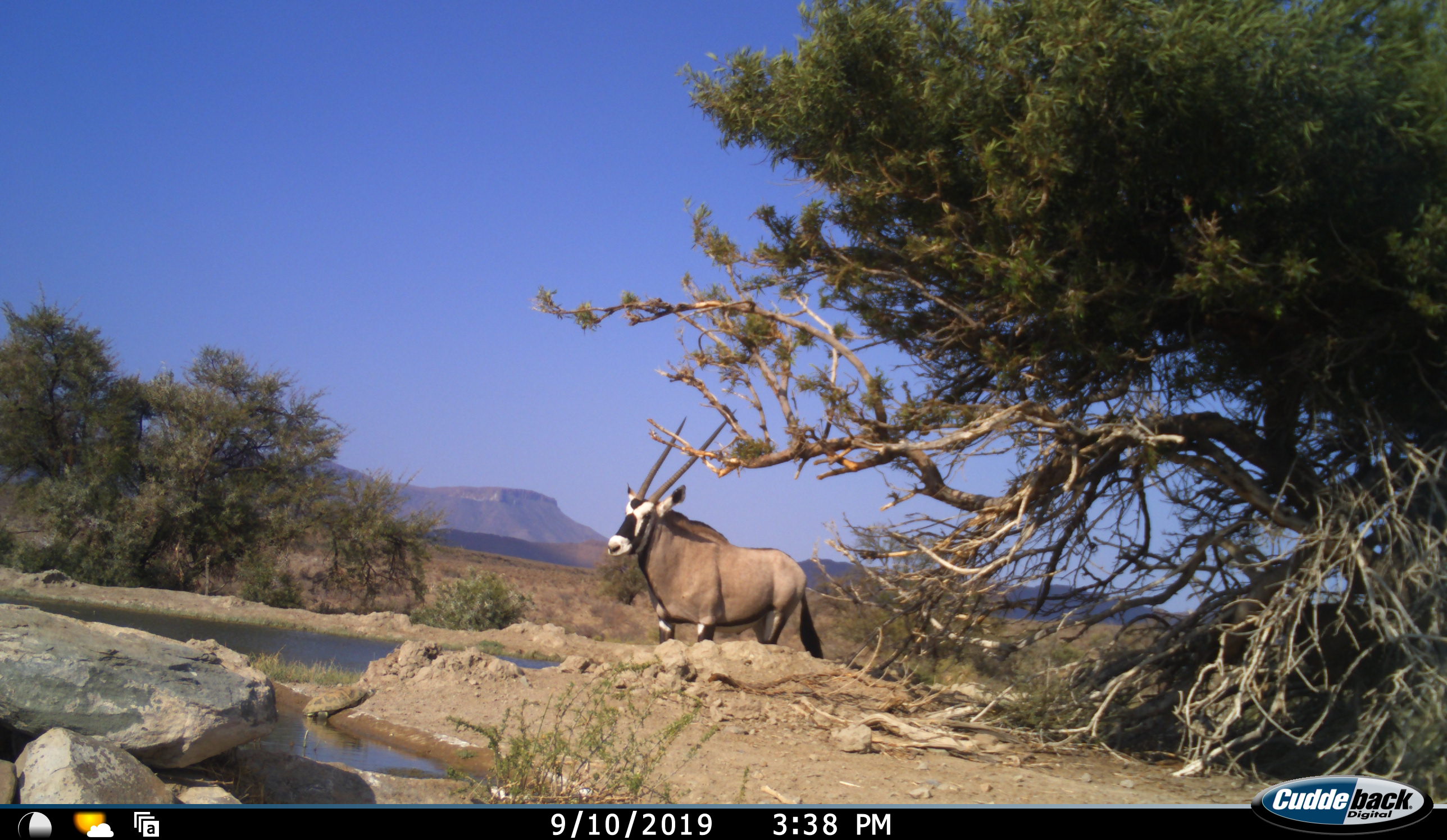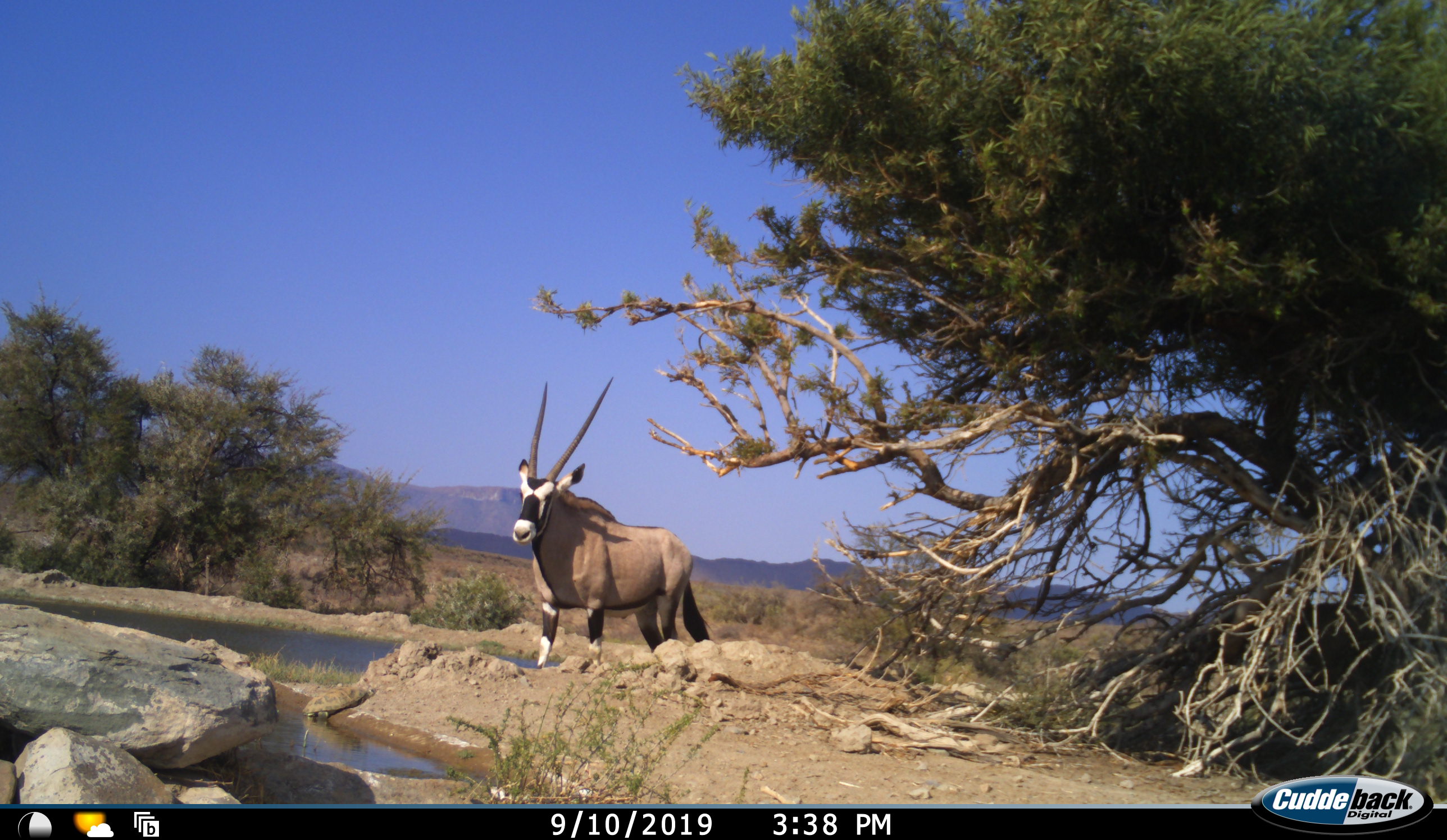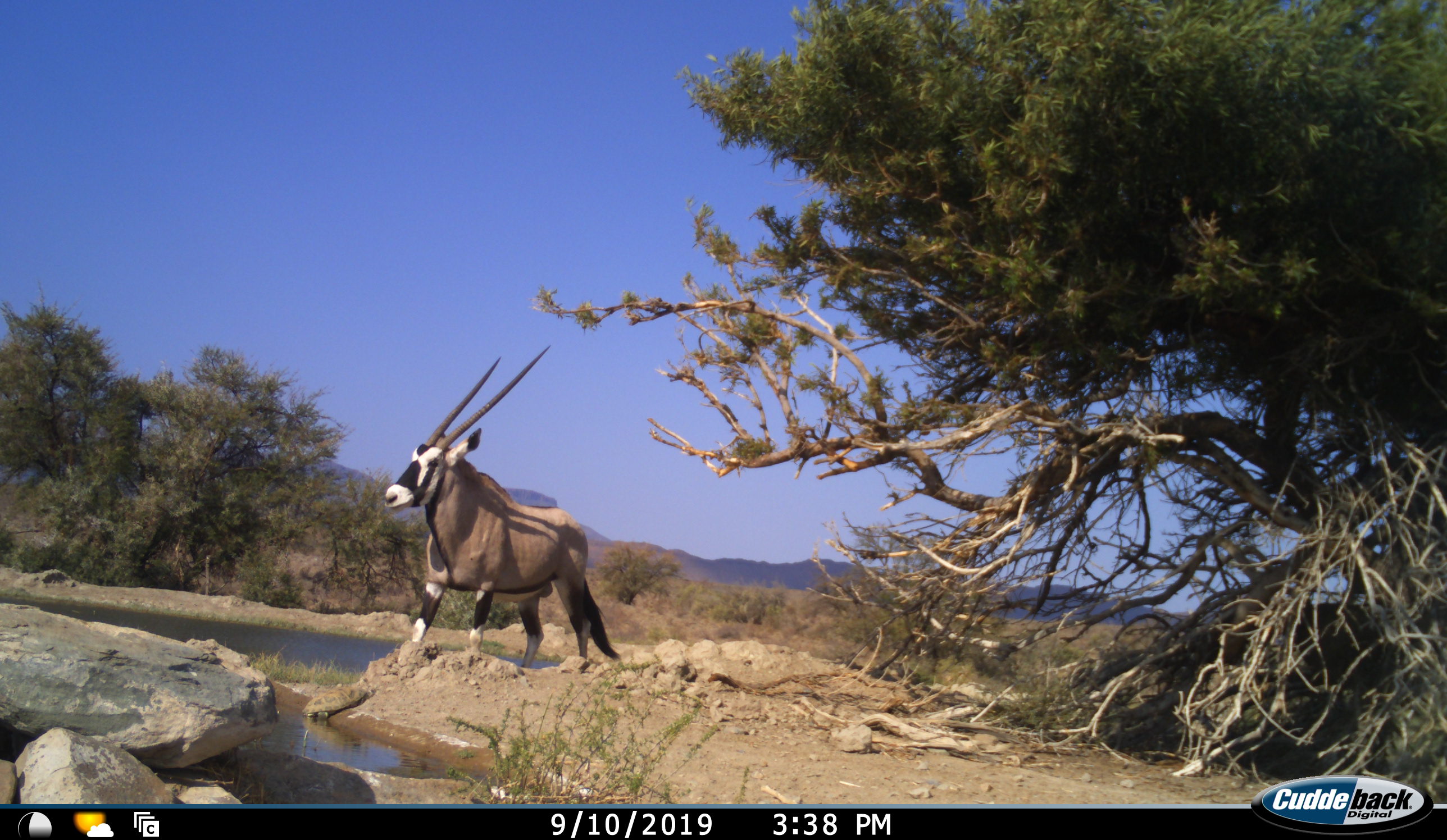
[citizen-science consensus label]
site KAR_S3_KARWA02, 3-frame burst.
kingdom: Animalia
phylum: Chordata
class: Mammalia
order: Artiodactyla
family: Bovidae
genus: Oryx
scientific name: Oryx gazella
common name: gemsbok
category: oryx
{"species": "oryx (gemsbok) (Oryx gazella)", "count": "1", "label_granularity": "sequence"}